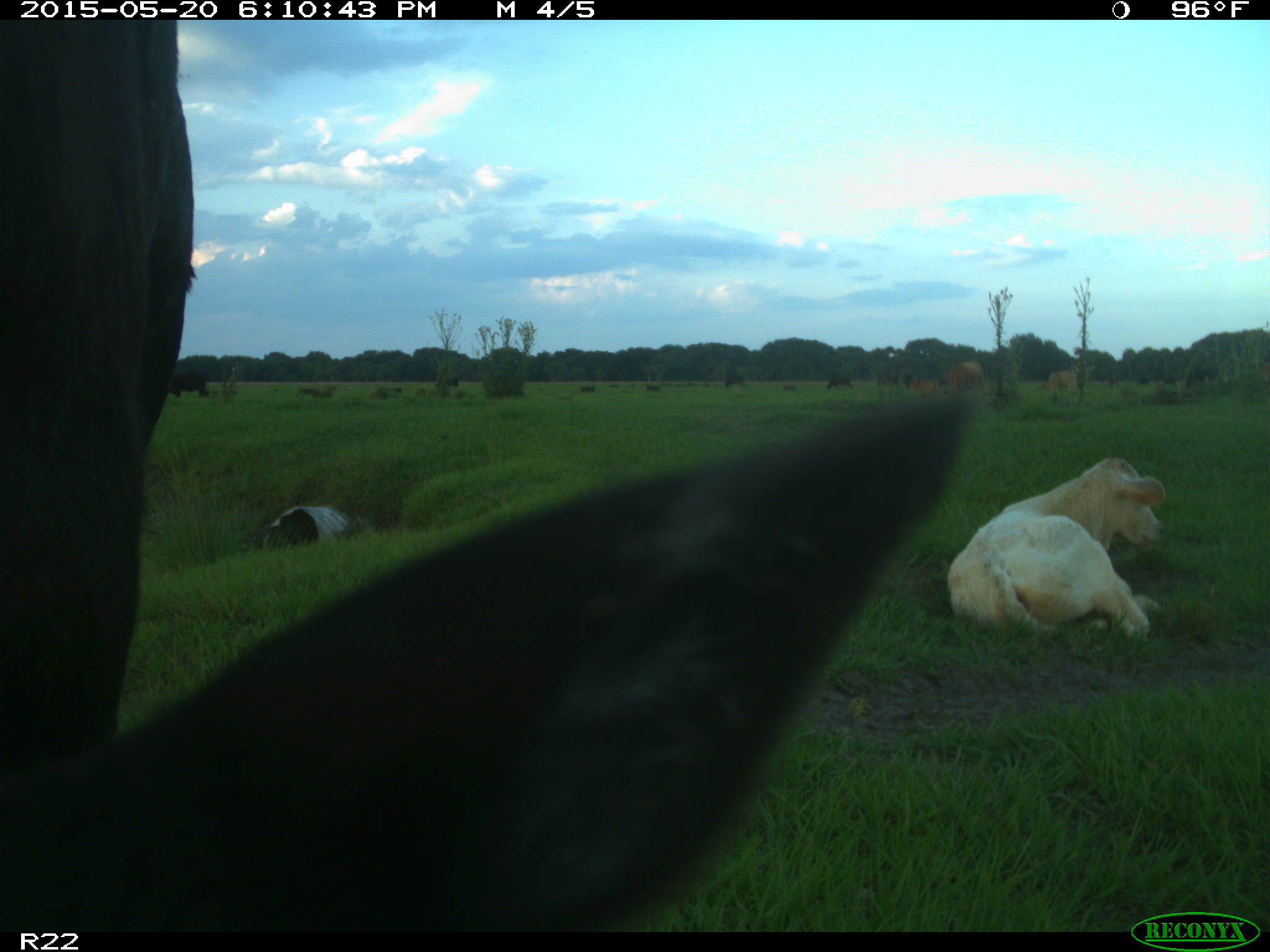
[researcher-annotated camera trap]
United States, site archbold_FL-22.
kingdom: Animalia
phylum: Chordata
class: Mammalia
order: Artiodactyla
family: Bovidae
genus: Bos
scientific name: Bos taurus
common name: domestic cow